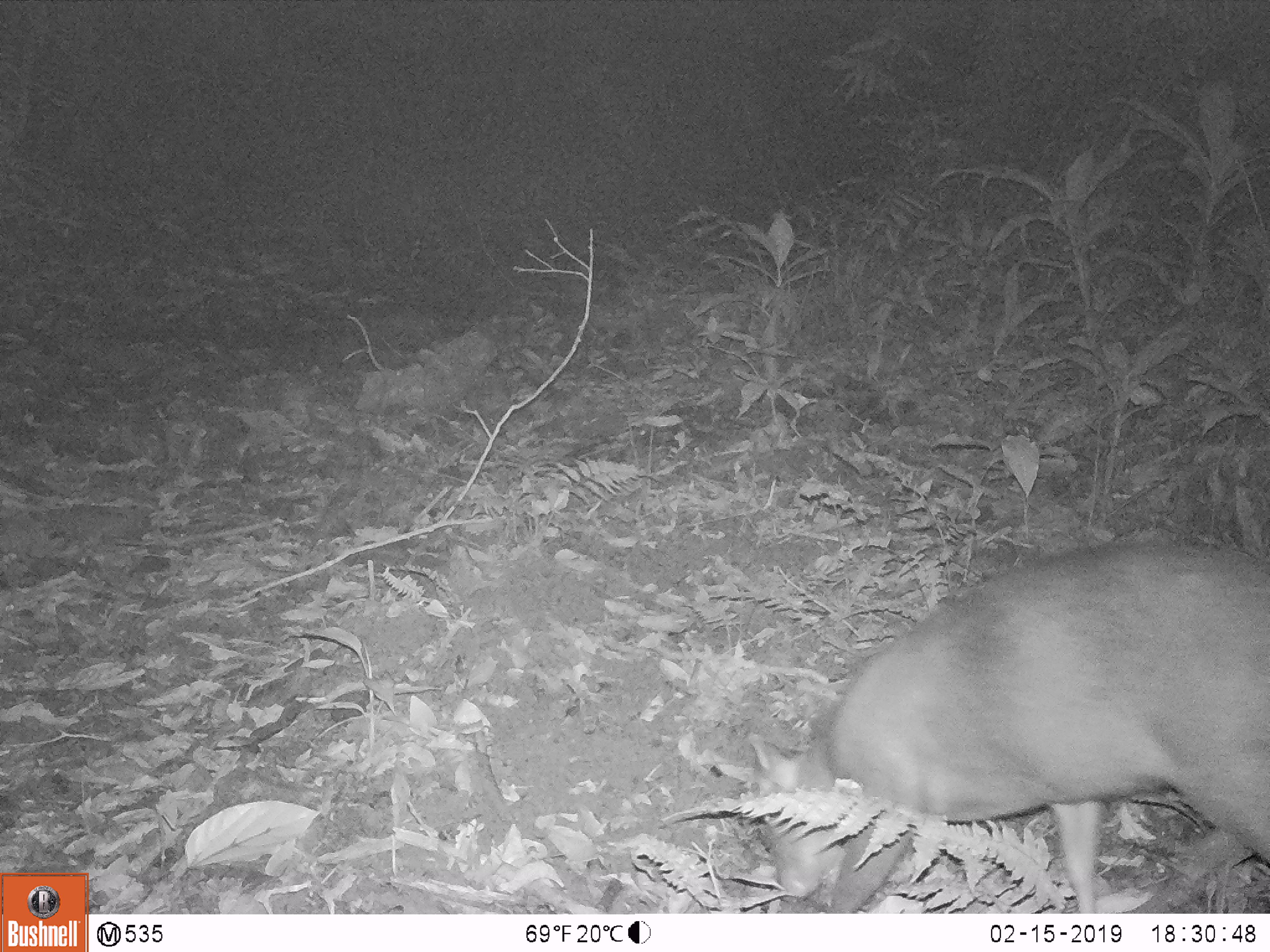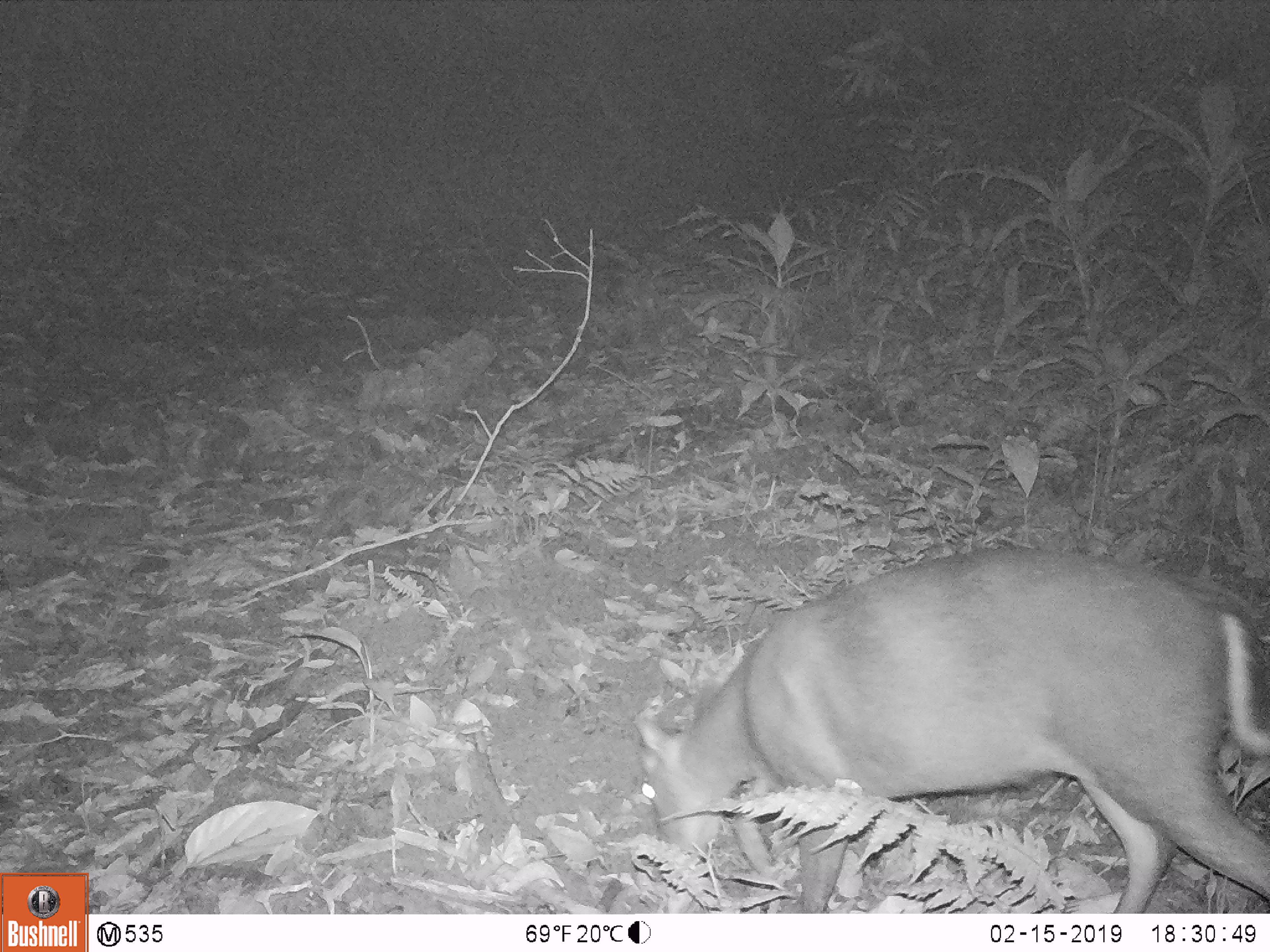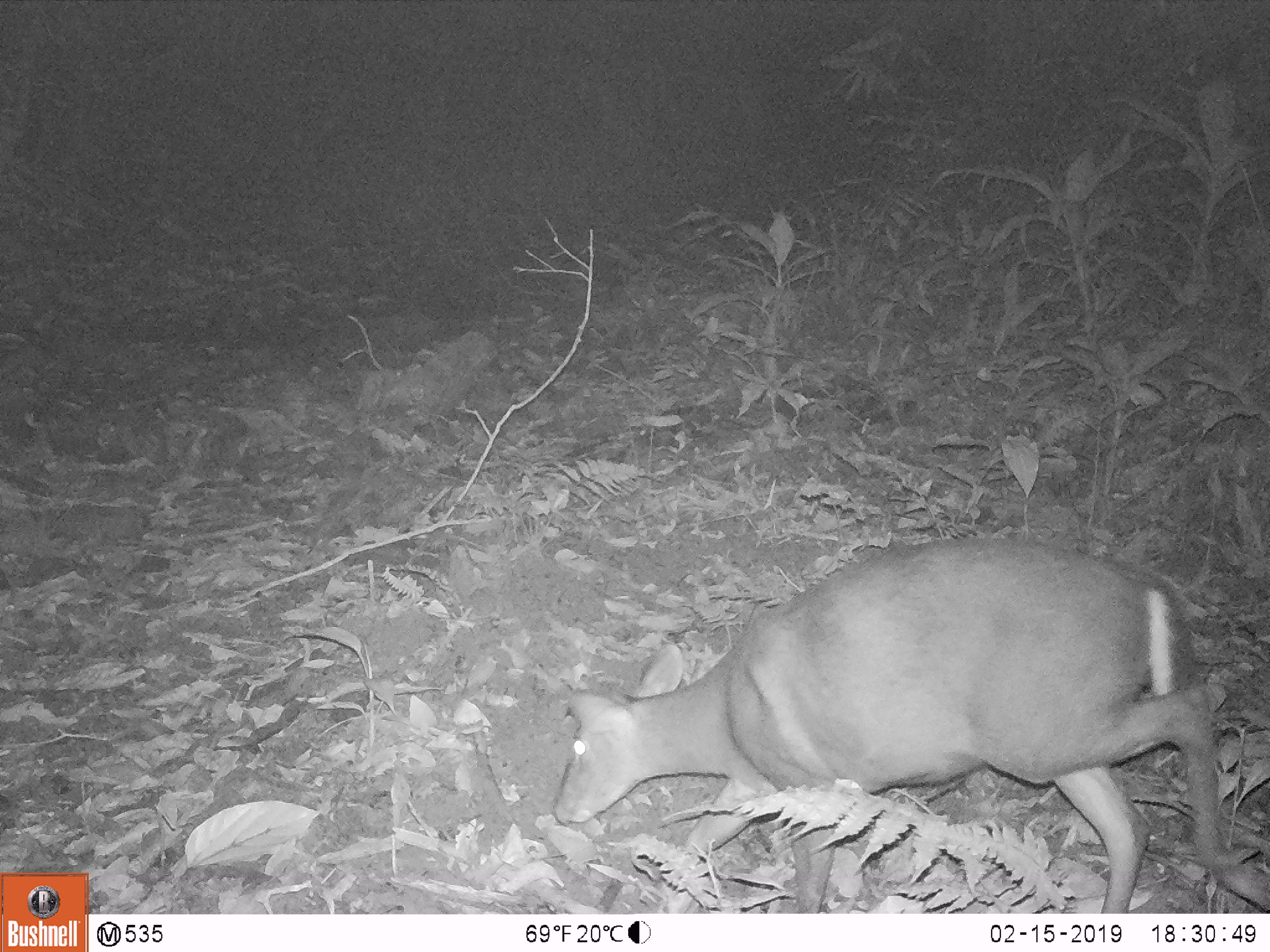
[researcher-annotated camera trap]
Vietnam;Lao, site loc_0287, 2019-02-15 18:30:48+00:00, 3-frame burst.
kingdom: Animalia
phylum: Chordata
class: Mammalia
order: Artiodactyla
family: Cervidae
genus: Muntiacus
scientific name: Muntiacus rooseveltorum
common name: roosevelt's muntjac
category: roosevelts muntjac group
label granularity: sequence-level